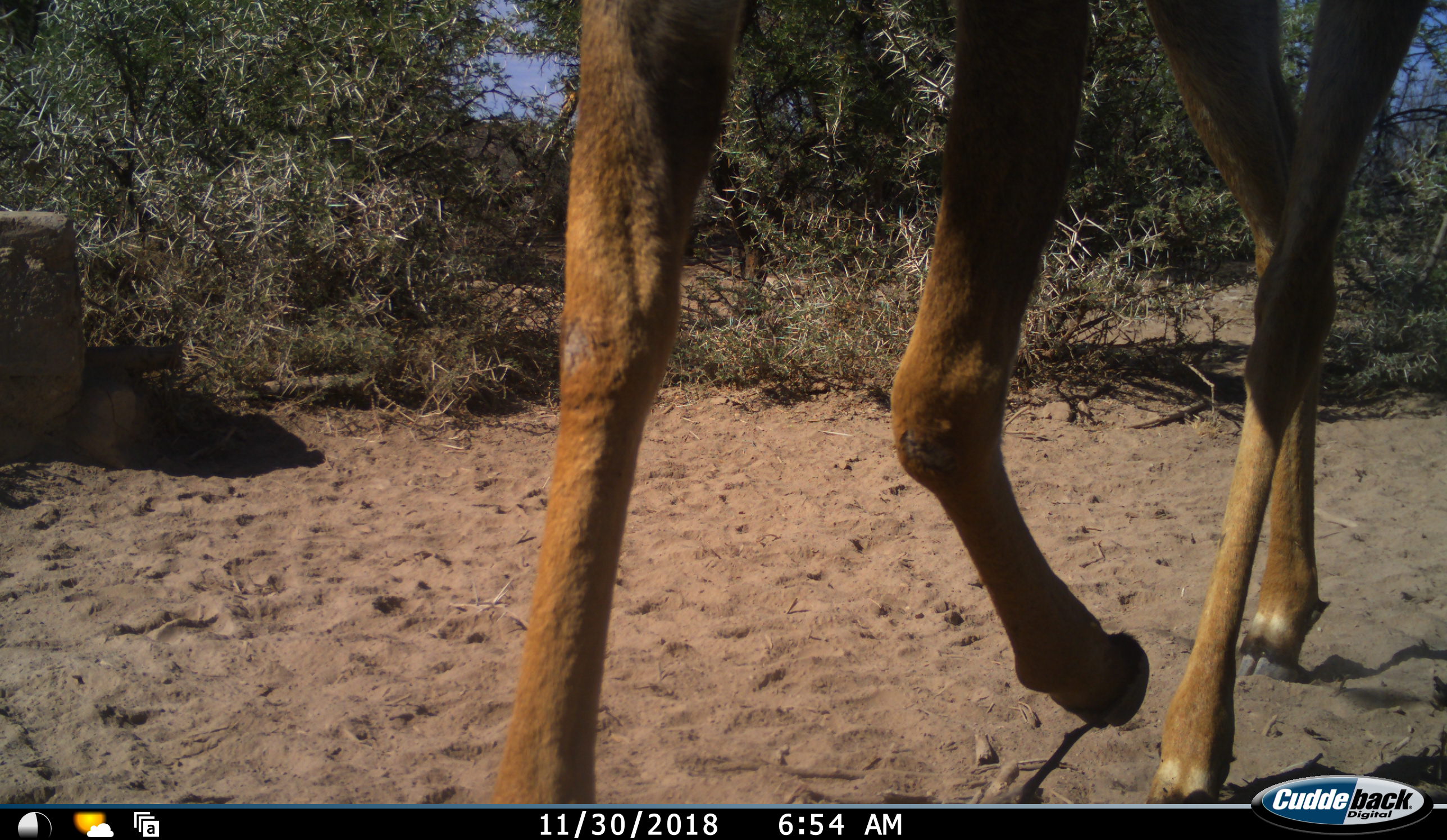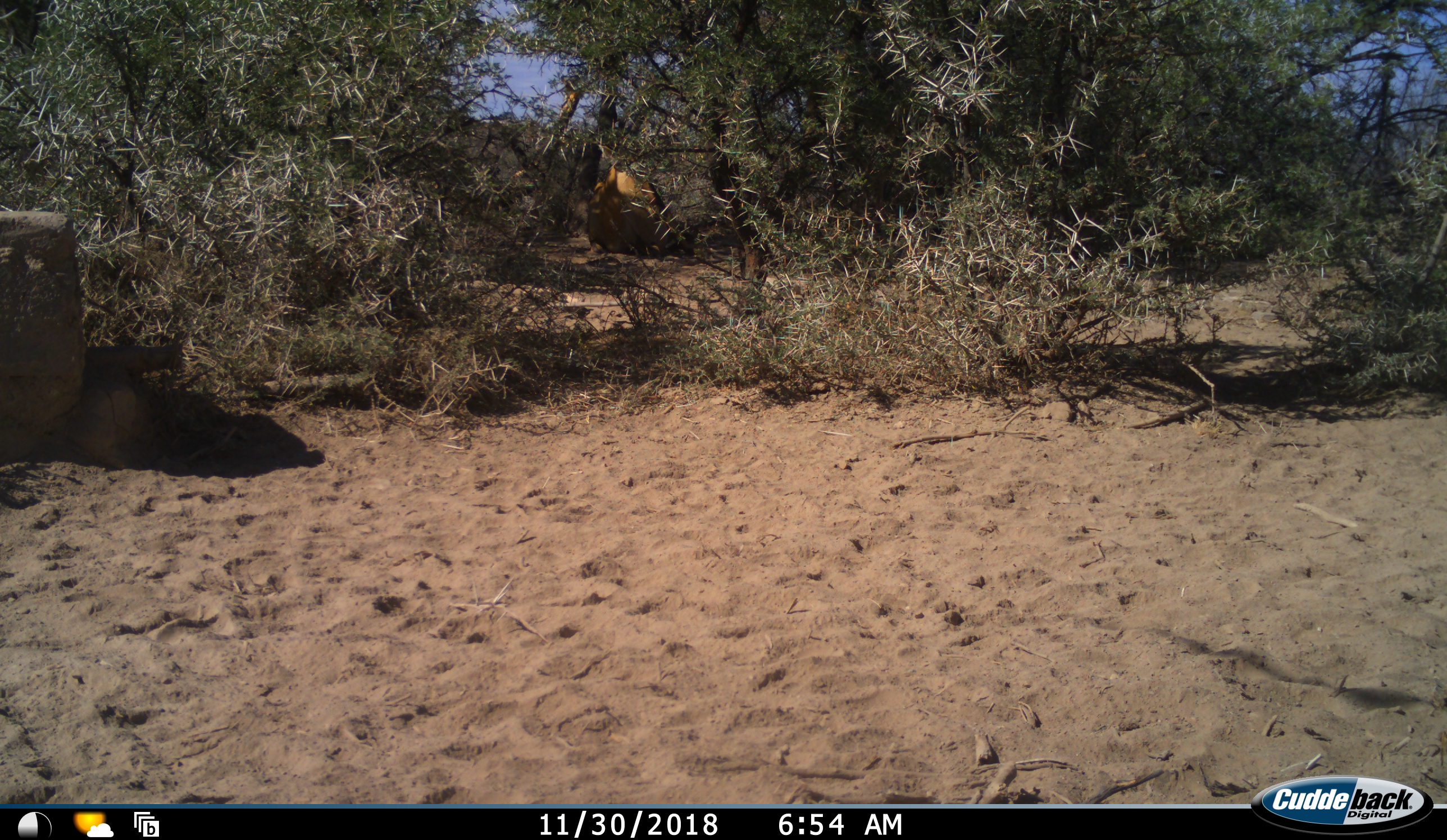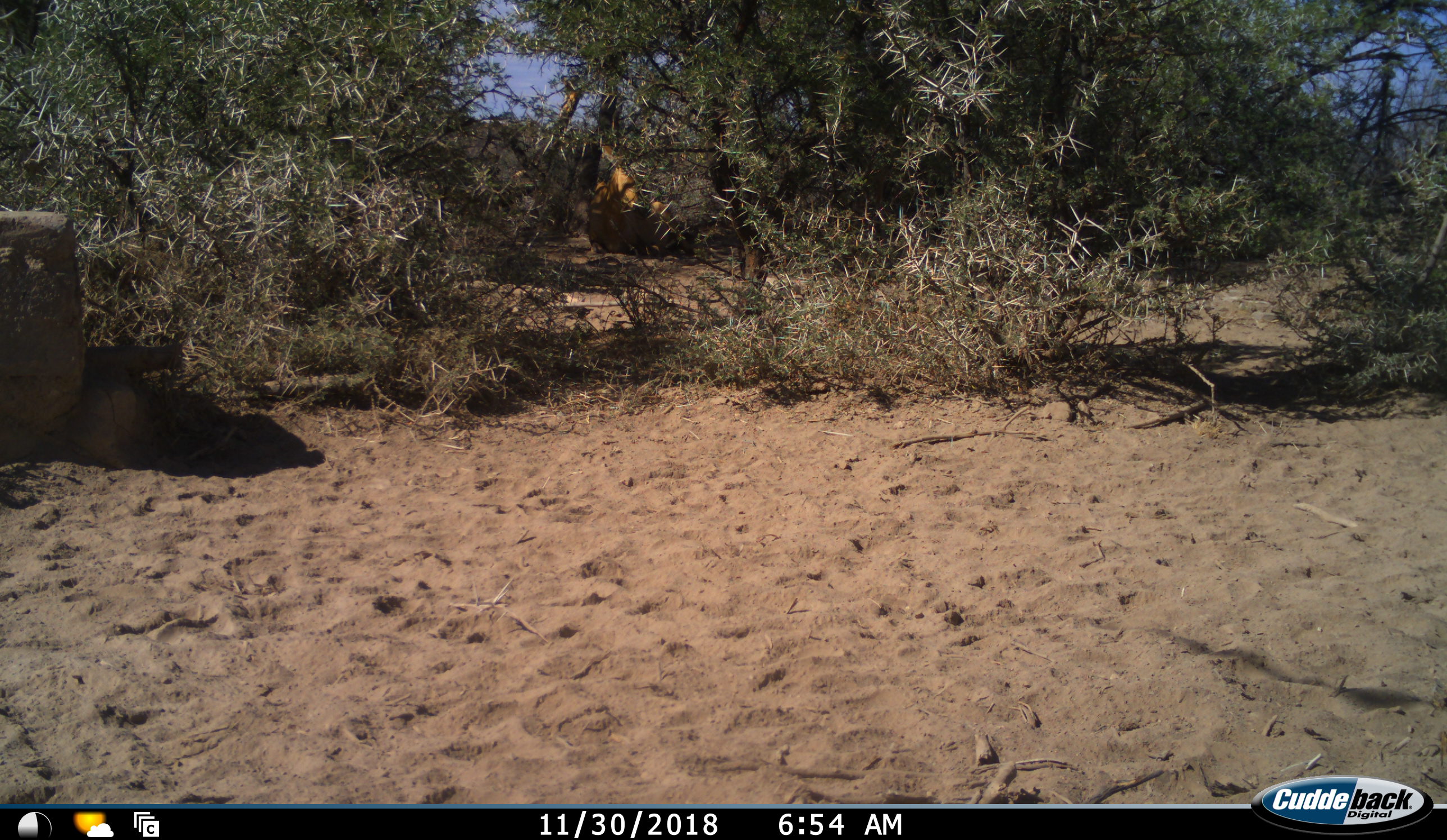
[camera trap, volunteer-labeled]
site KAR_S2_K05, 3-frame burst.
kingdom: Animalia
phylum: Chordata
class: Mammalia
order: Artiodactyla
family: Bovidae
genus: Alcelaphus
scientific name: Alcelaphus buselaphus caama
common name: red hartebeest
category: hartebeestred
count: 1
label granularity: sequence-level